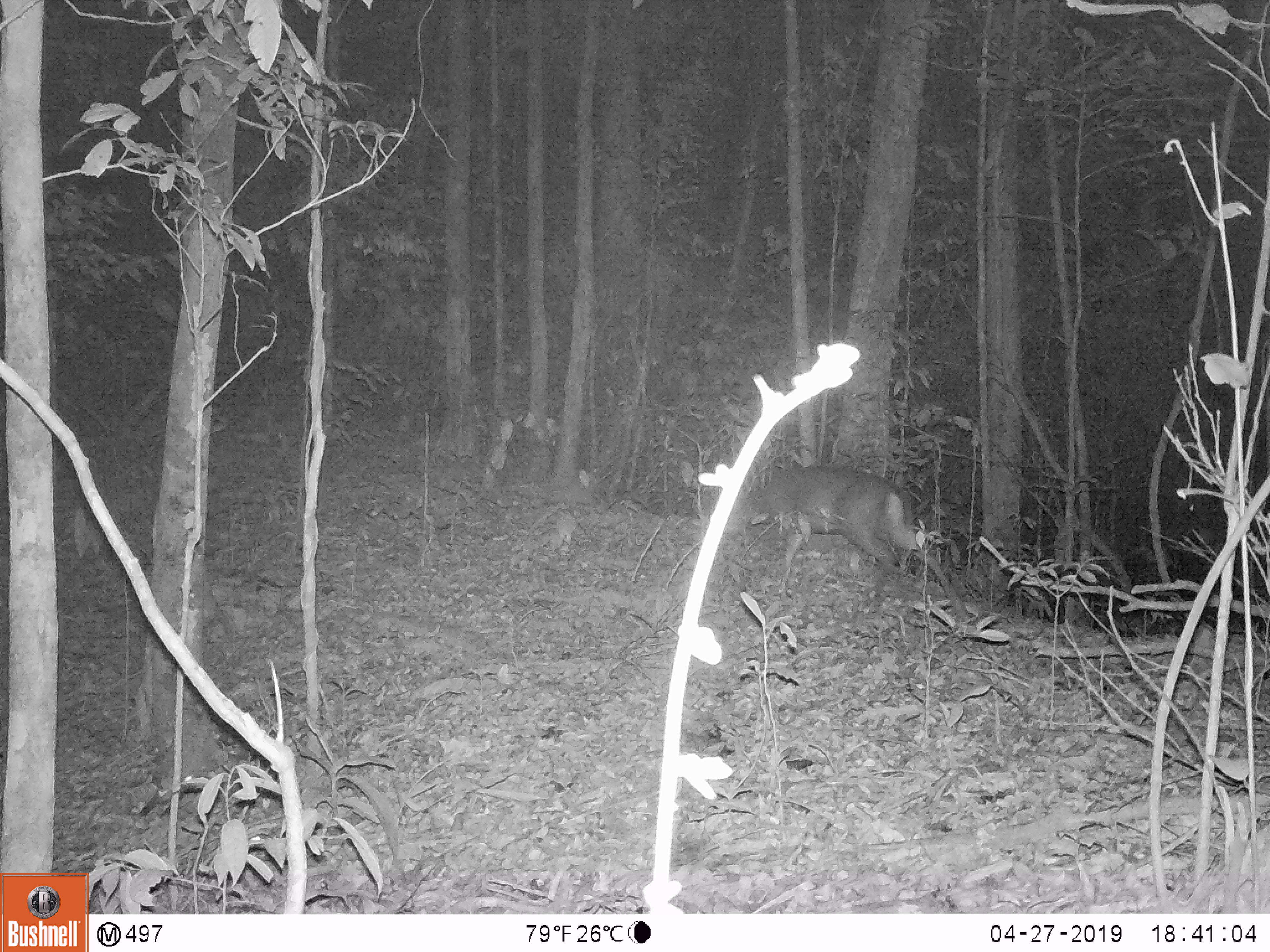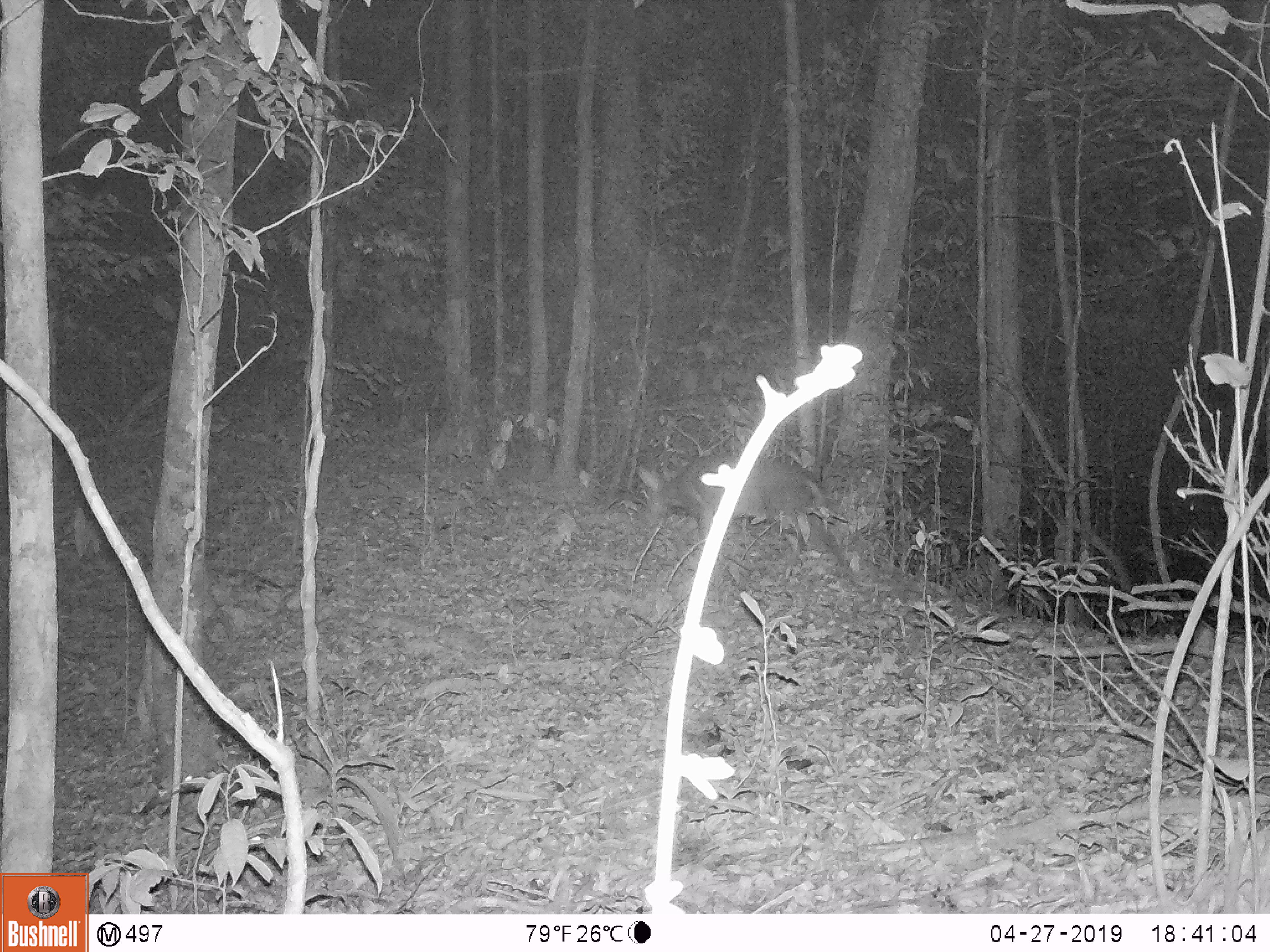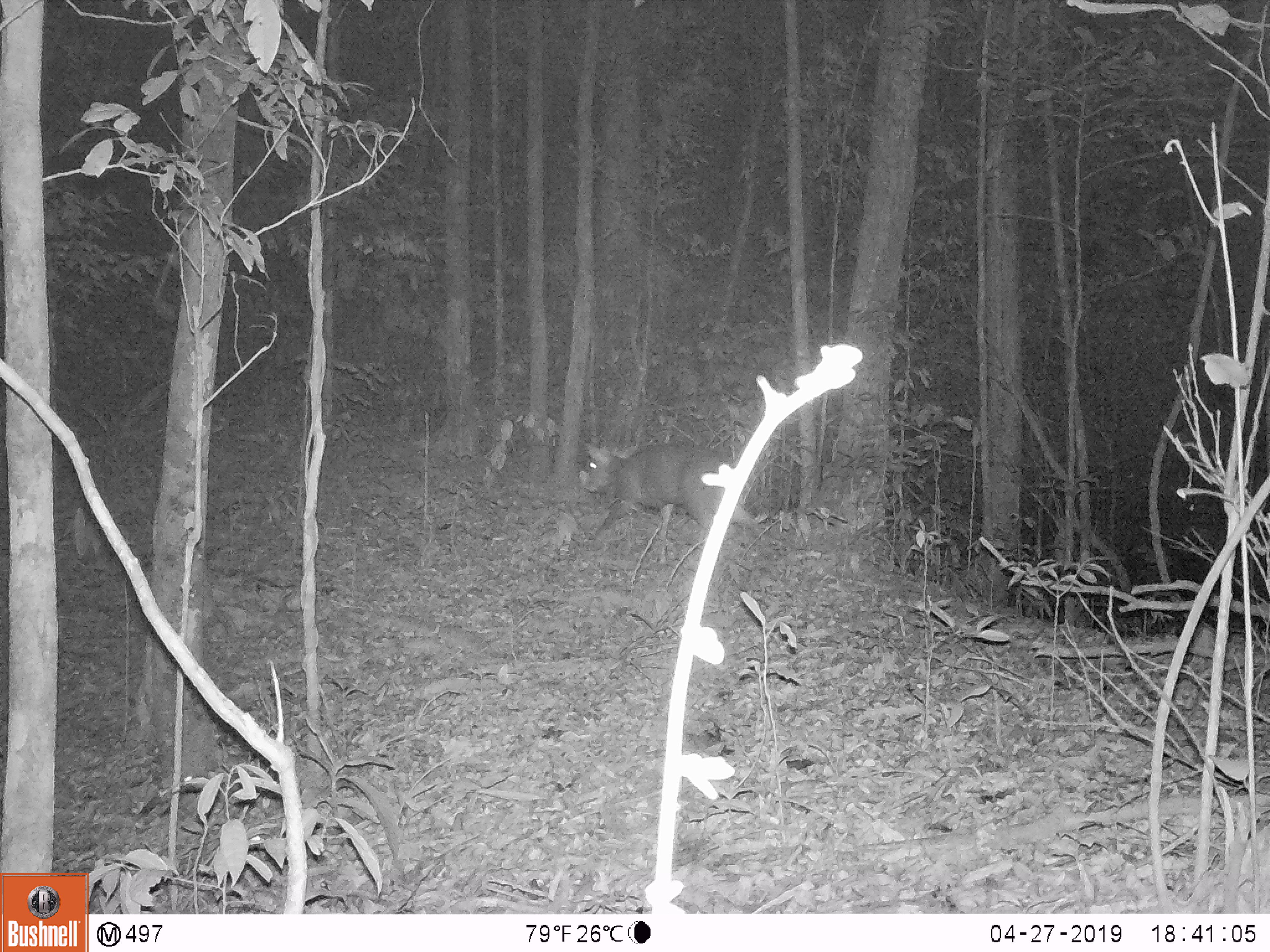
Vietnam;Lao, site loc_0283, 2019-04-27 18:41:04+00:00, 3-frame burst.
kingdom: Animalia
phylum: Chordata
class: Mammalia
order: Artiodactyla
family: Cervidae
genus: Muntiacus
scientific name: Muntiacus rooseveltorum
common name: roosevelt's muntjac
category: roosevelts muntjac group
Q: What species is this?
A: Roosevelts muntjac group (roosevelt's muntjac) (Muntiacus rooseveltorum).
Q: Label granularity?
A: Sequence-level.